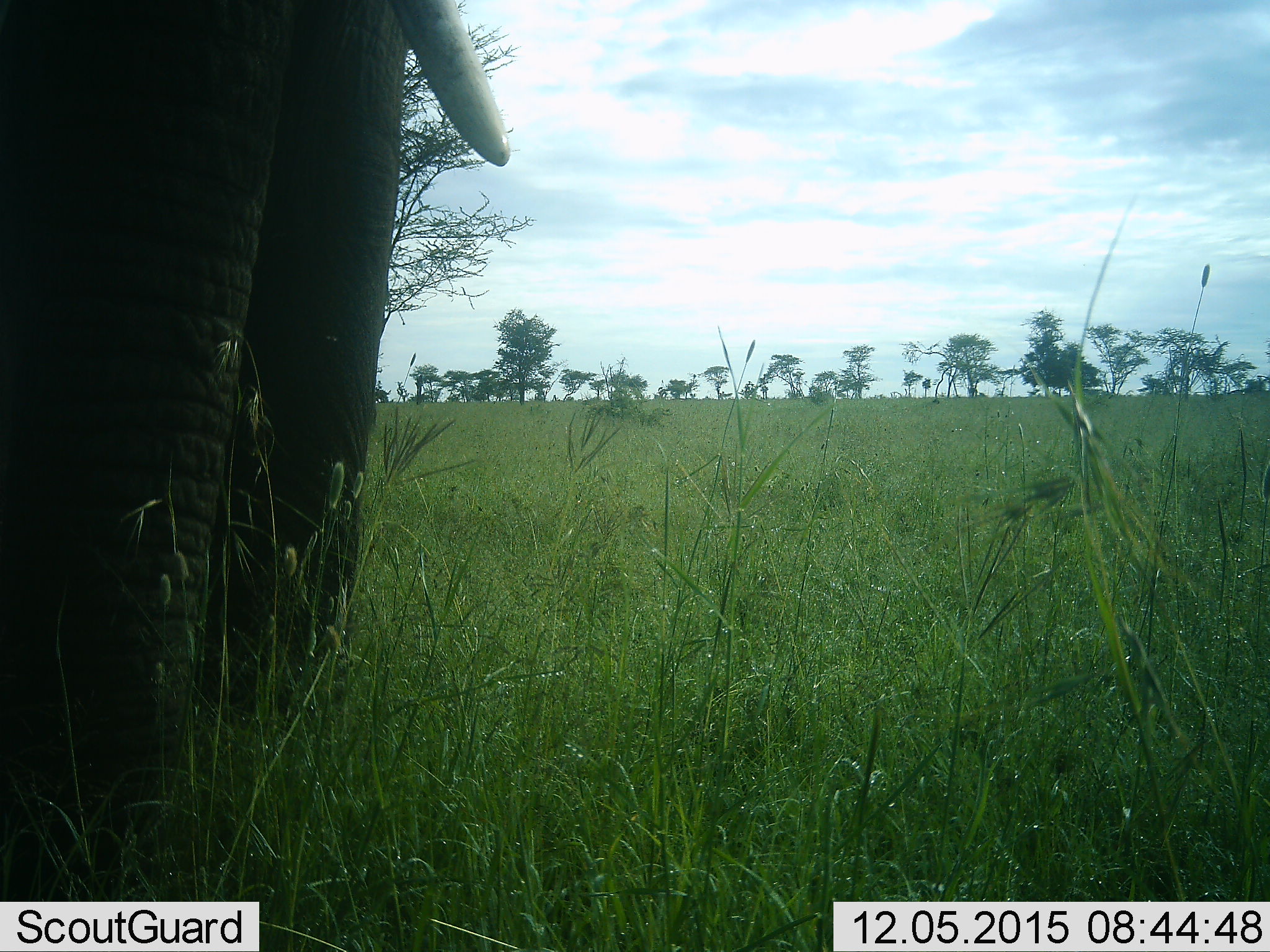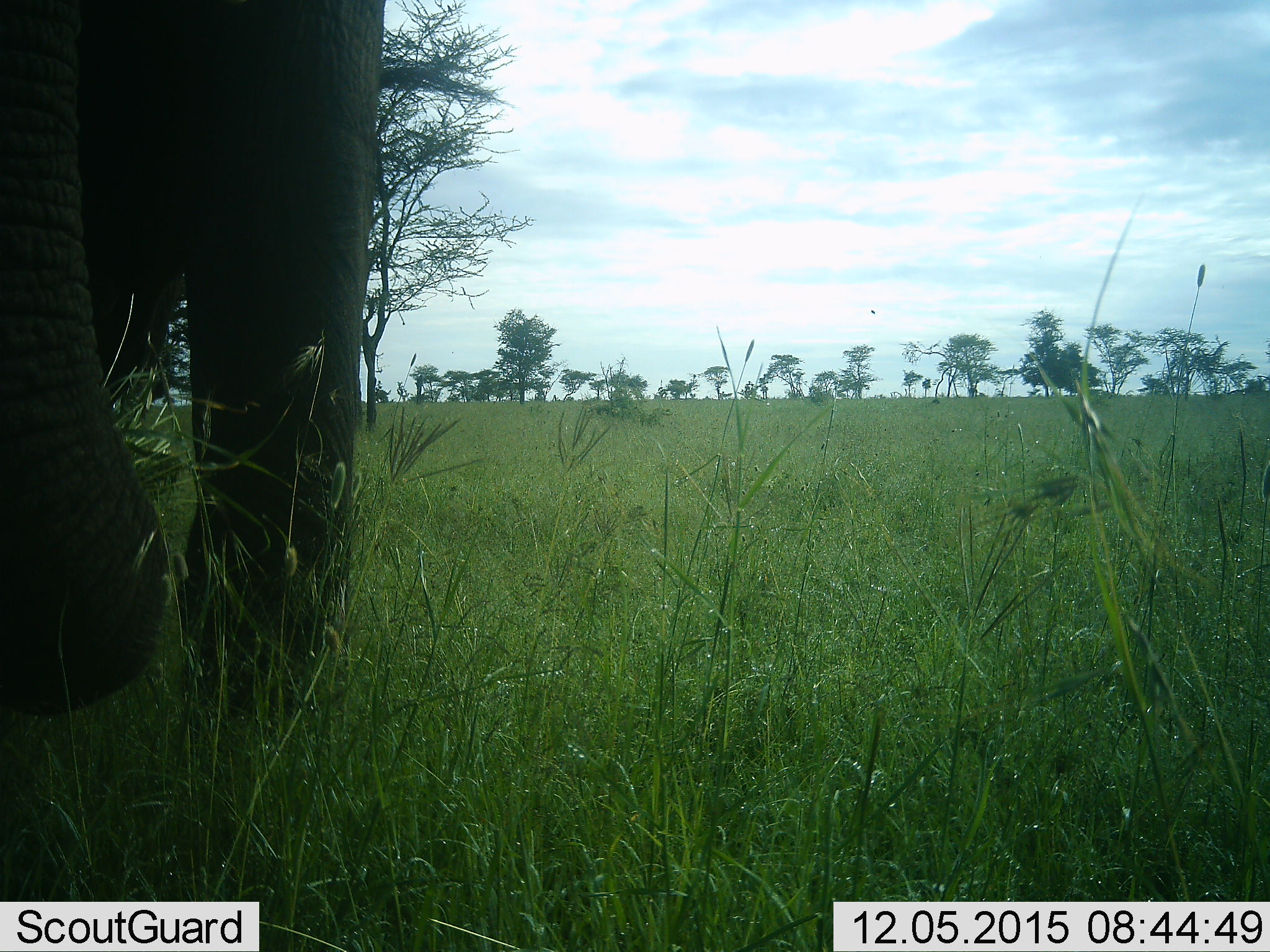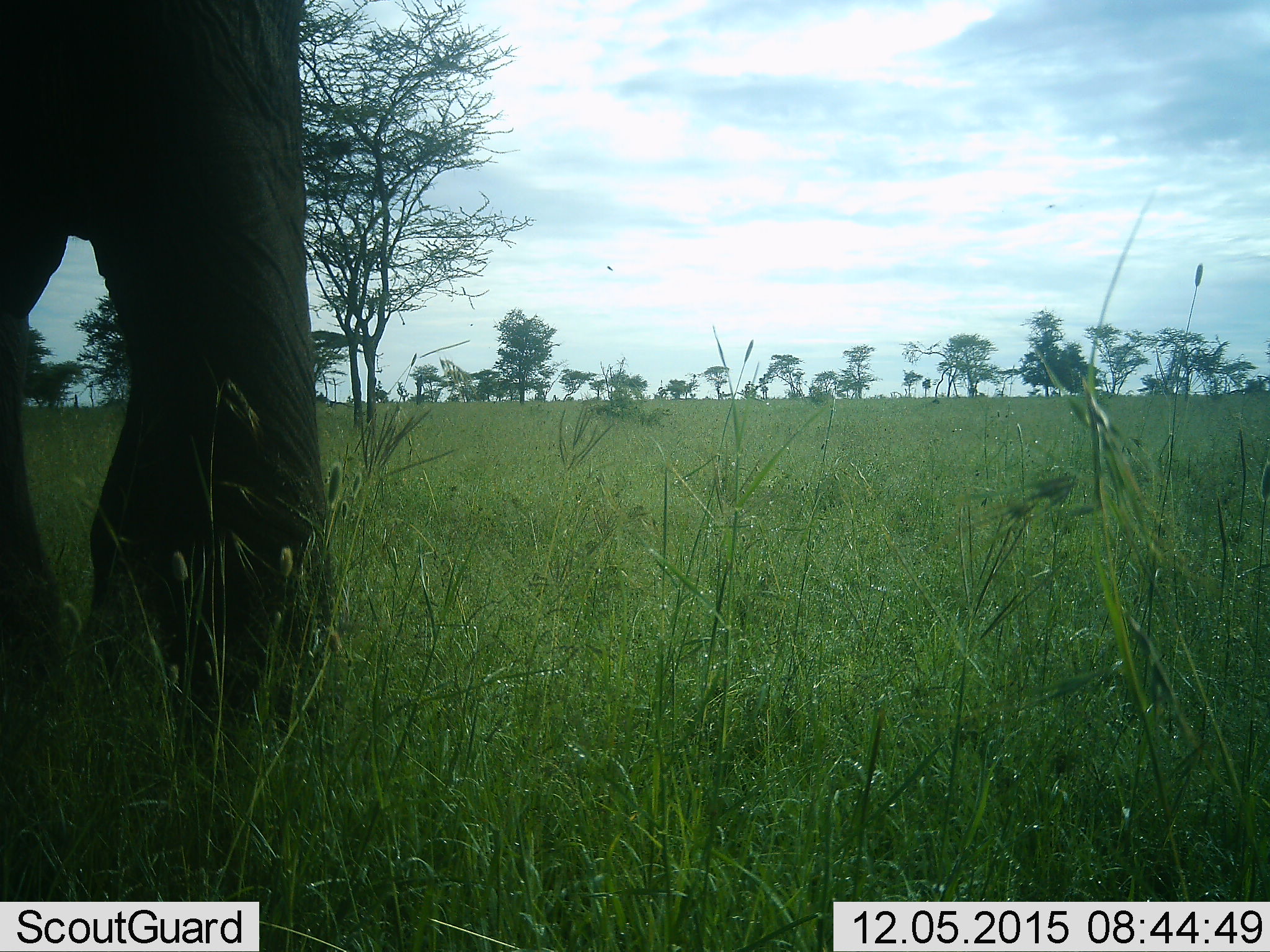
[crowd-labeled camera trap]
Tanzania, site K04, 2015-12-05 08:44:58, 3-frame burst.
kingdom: Animalia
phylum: Chordata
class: Mammalia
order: Proboscidea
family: Elephantidae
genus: Loxodonta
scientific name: Loxodonta africana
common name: african bush elephant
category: elephant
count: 1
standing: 40%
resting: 0%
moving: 70%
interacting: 0%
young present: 0%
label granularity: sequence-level